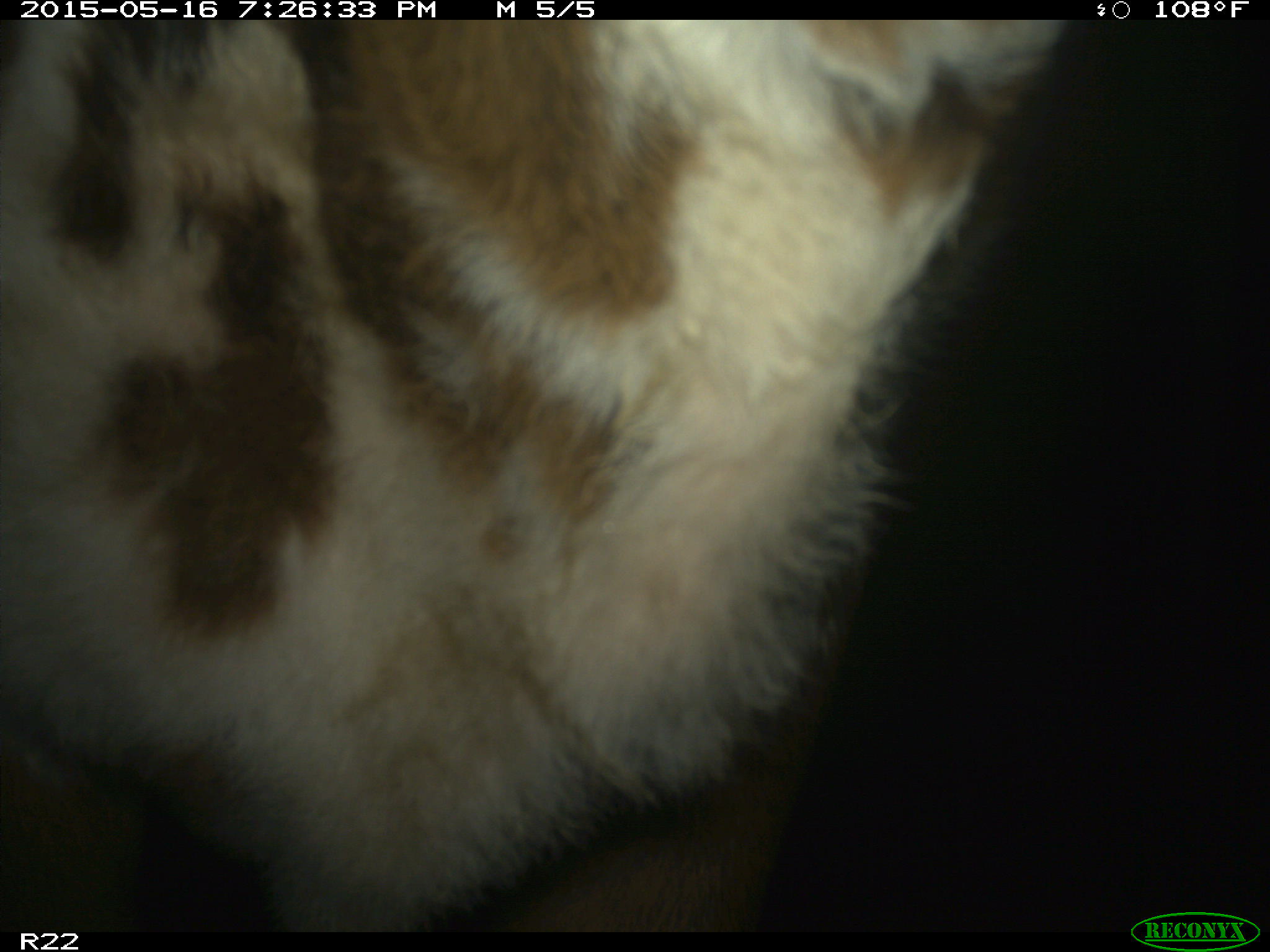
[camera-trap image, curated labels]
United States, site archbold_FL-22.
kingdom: Animalia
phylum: Chordata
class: Mammalia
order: Artiodactyla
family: Bovidae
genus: Bos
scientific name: Bos taurus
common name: domestic cow